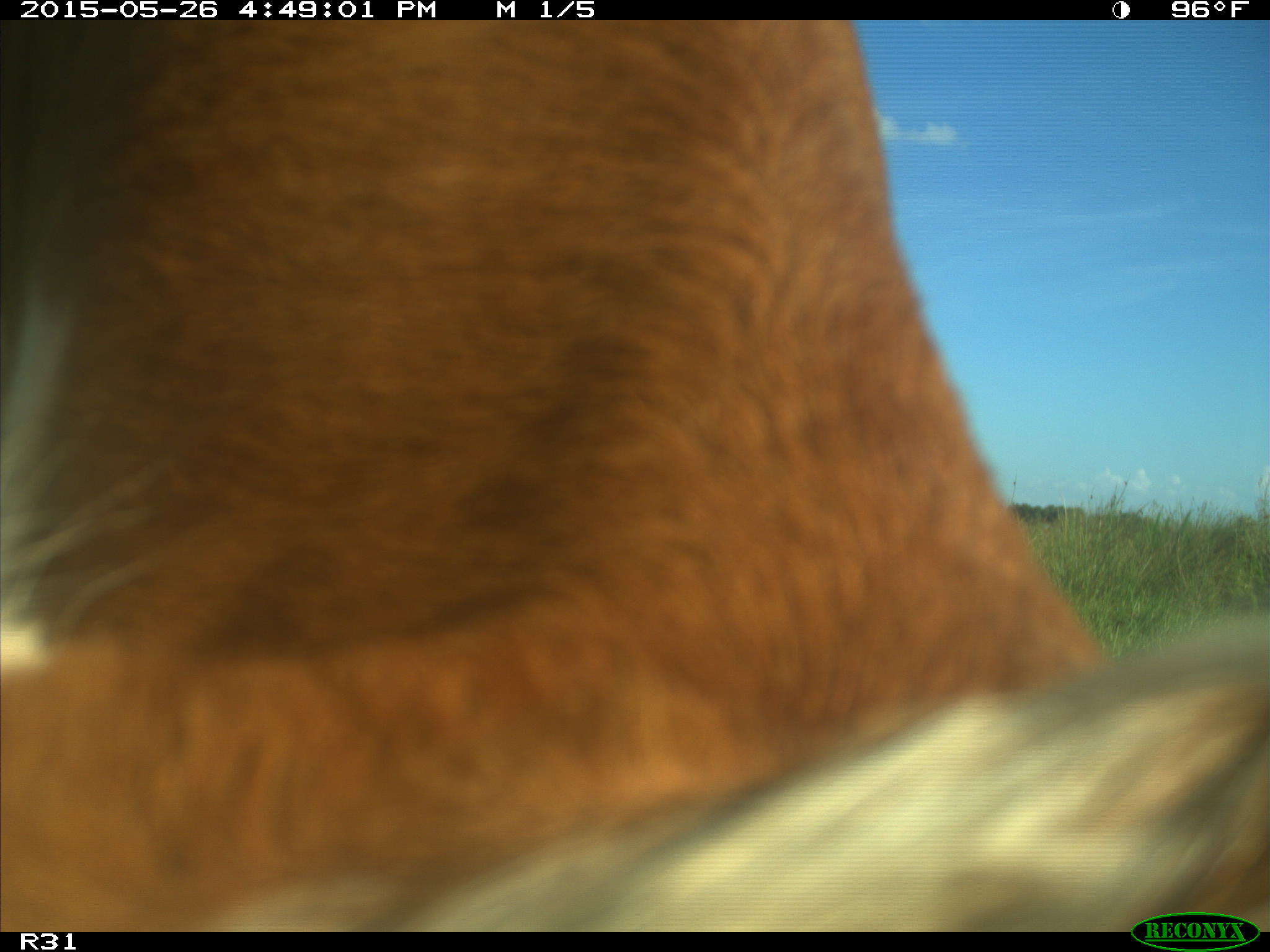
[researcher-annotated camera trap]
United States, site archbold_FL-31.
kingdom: Animalia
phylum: Chordata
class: Mammalia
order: Artiodactyla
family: Bovidae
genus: Bos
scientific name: Bos taurus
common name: domestic cow